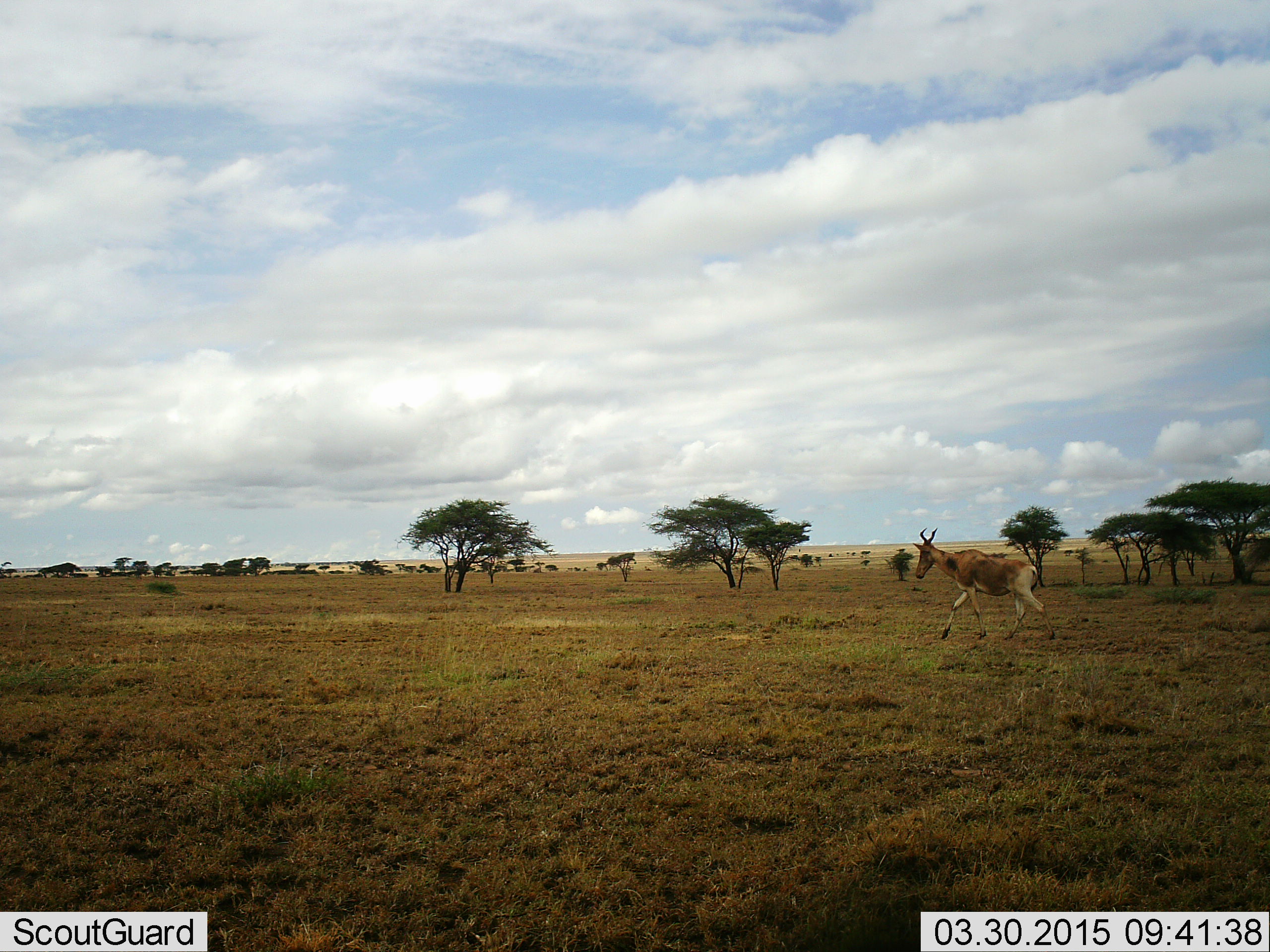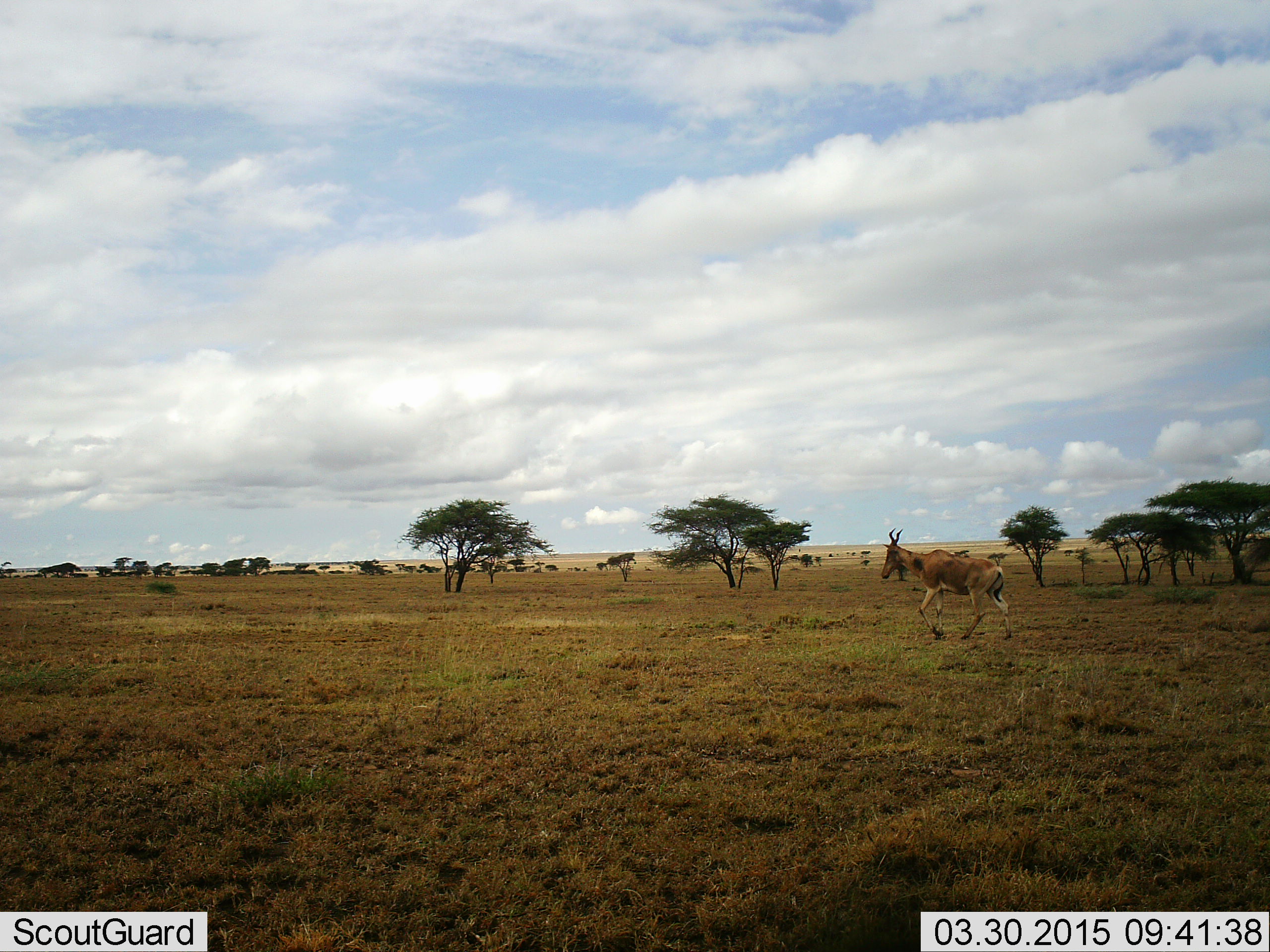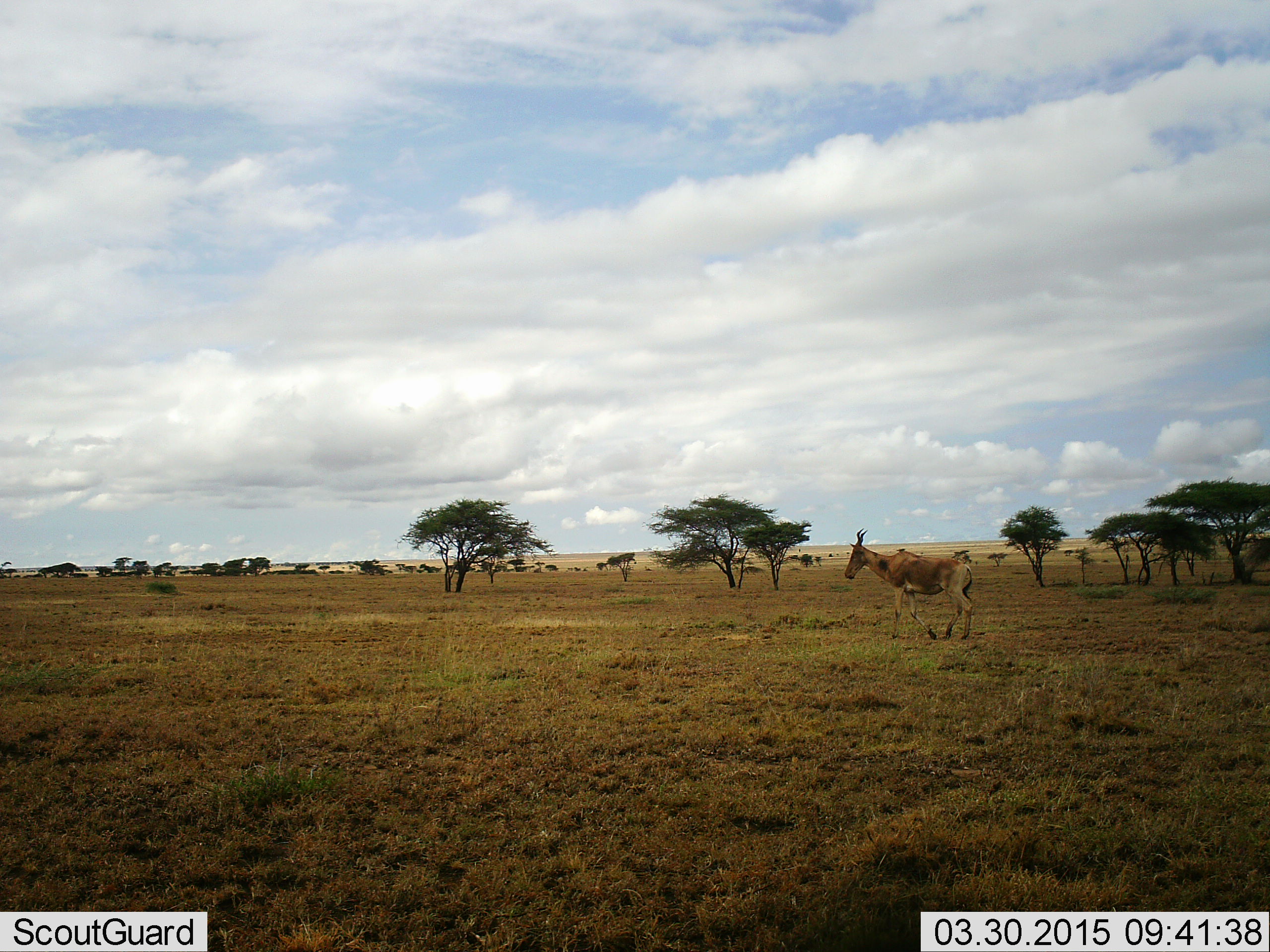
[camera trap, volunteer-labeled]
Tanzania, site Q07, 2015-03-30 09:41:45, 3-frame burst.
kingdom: Animalia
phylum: Chordata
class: Mammalia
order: Artiodactyla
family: Bovidae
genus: Alcelaphus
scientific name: Alcelaphus buselaphus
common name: hartebeest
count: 1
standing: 0%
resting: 0%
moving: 100%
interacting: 0%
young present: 0%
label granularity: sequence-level